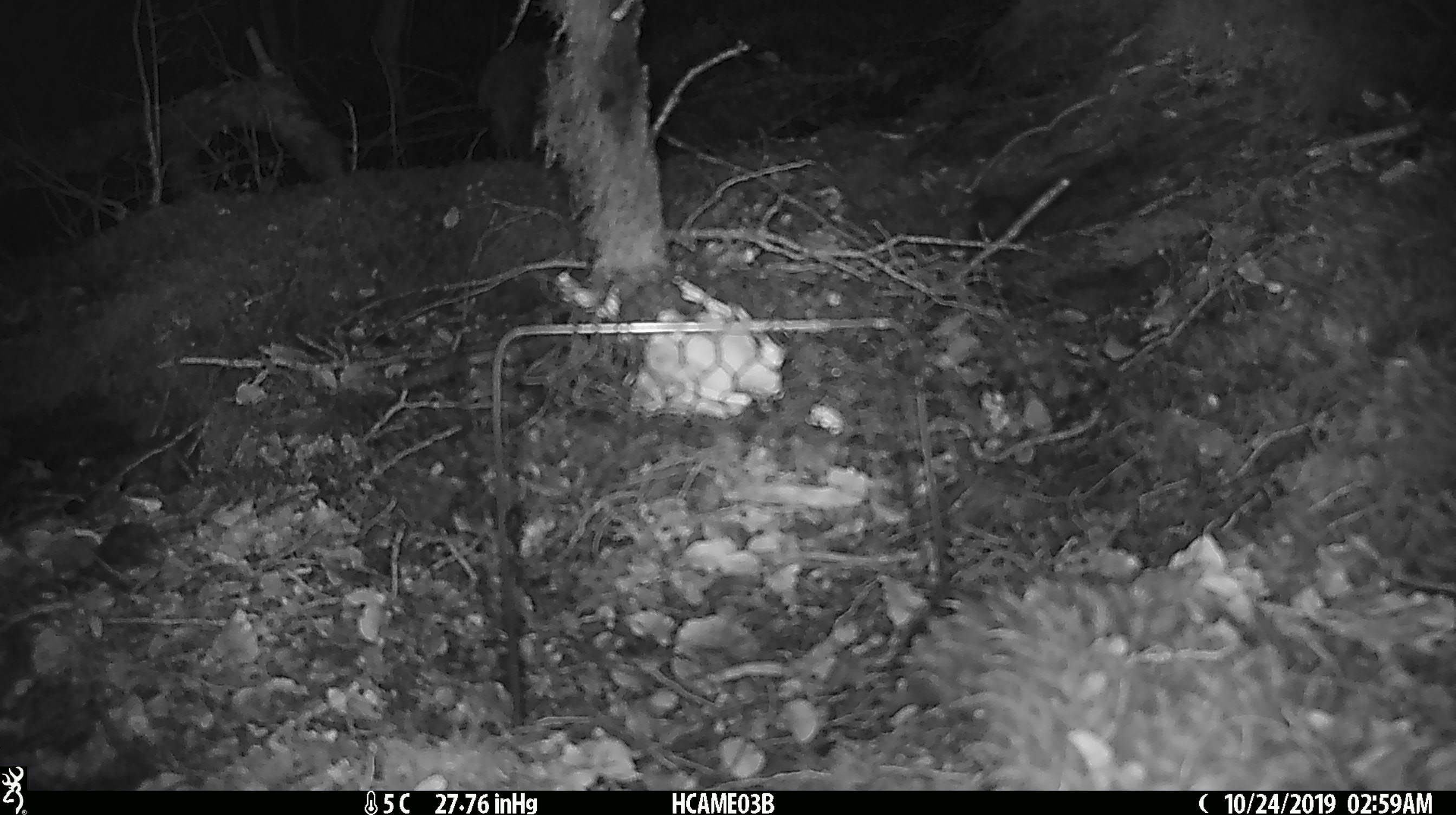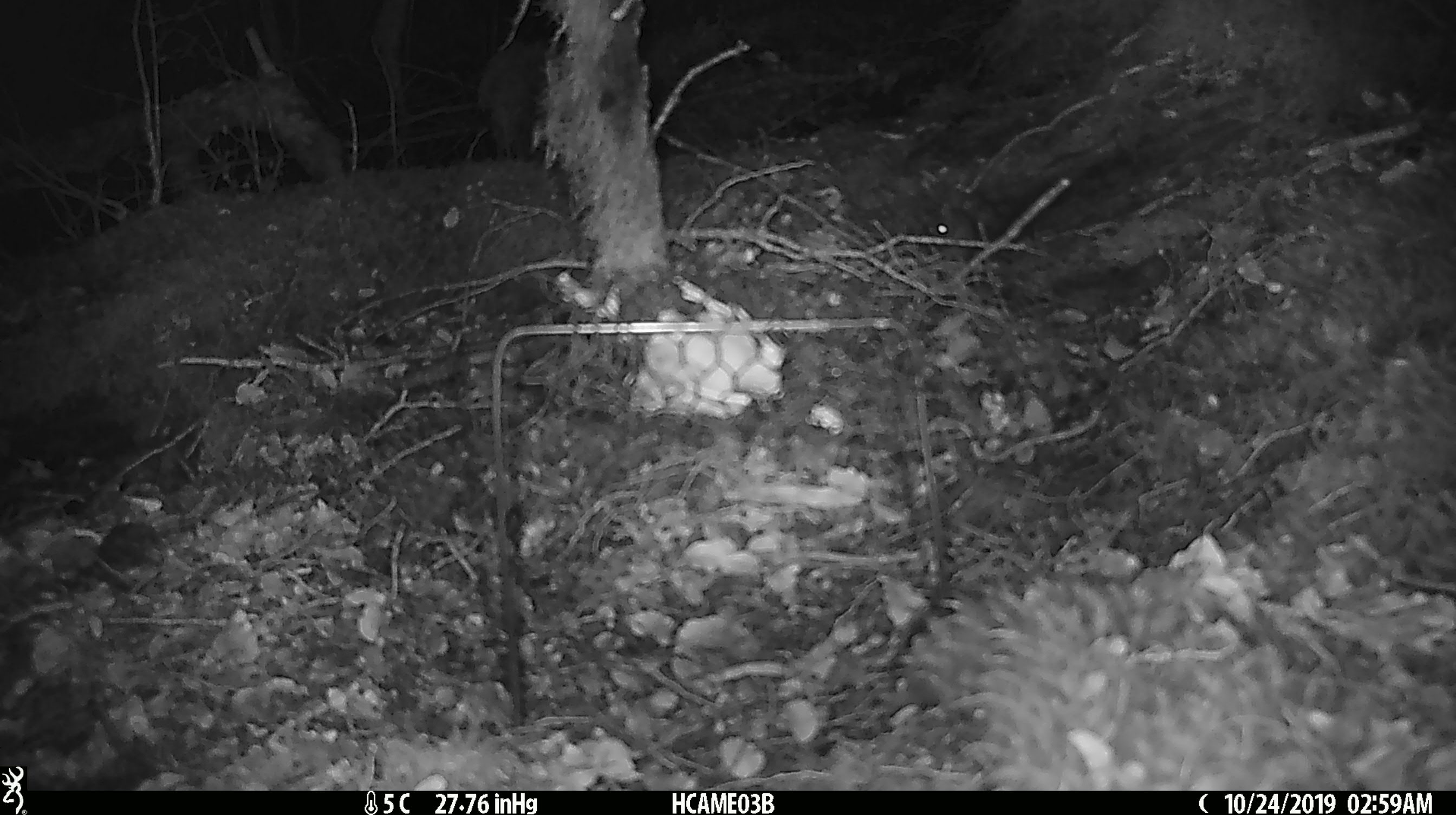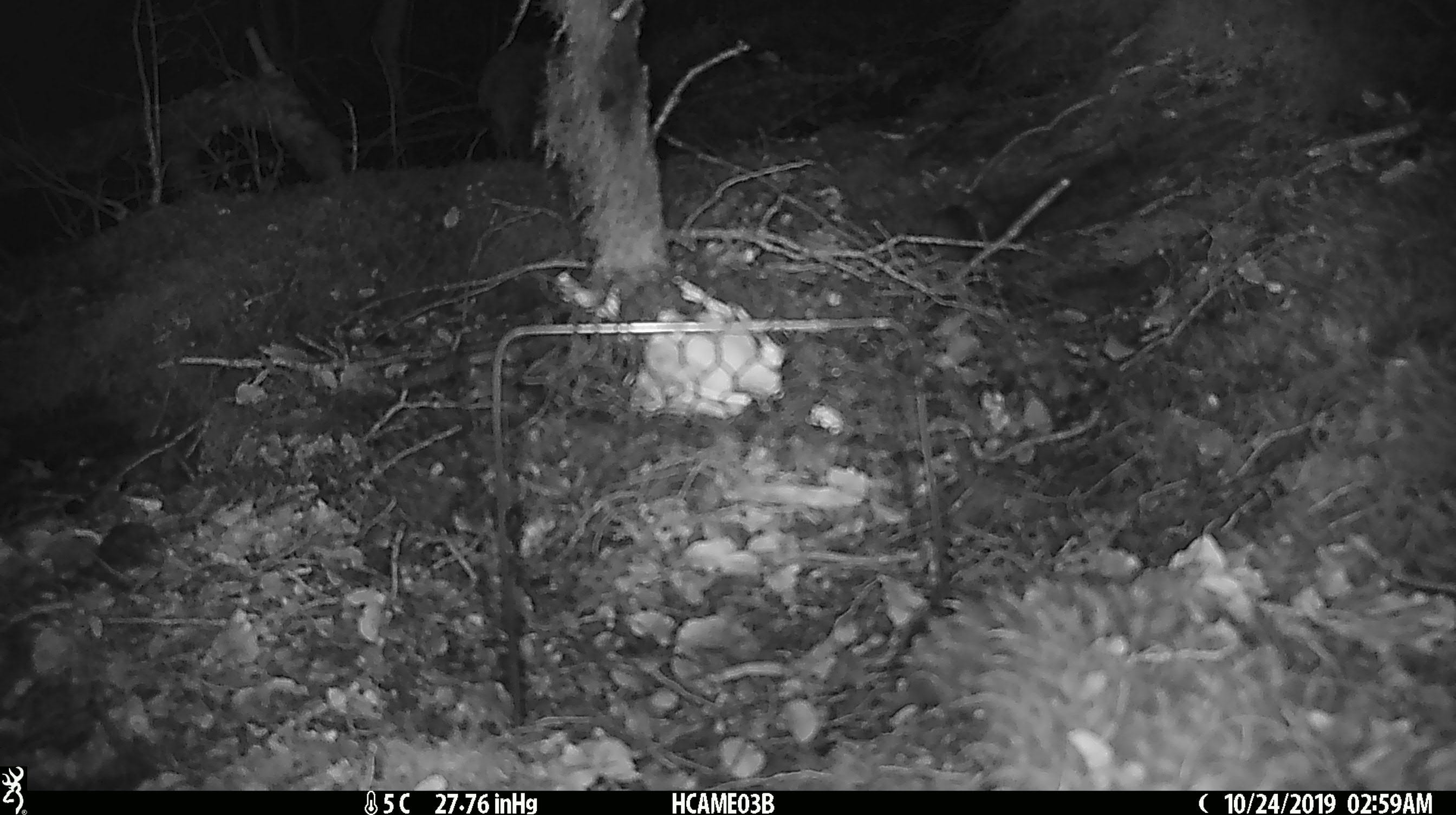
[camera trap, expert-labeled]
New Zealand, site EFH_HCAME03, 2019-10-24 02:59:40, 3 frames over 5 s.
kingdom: Animalia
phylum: Chordata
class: Mammalia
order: Rodentia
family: Muridae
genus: Mus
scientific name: Mus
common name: mouse